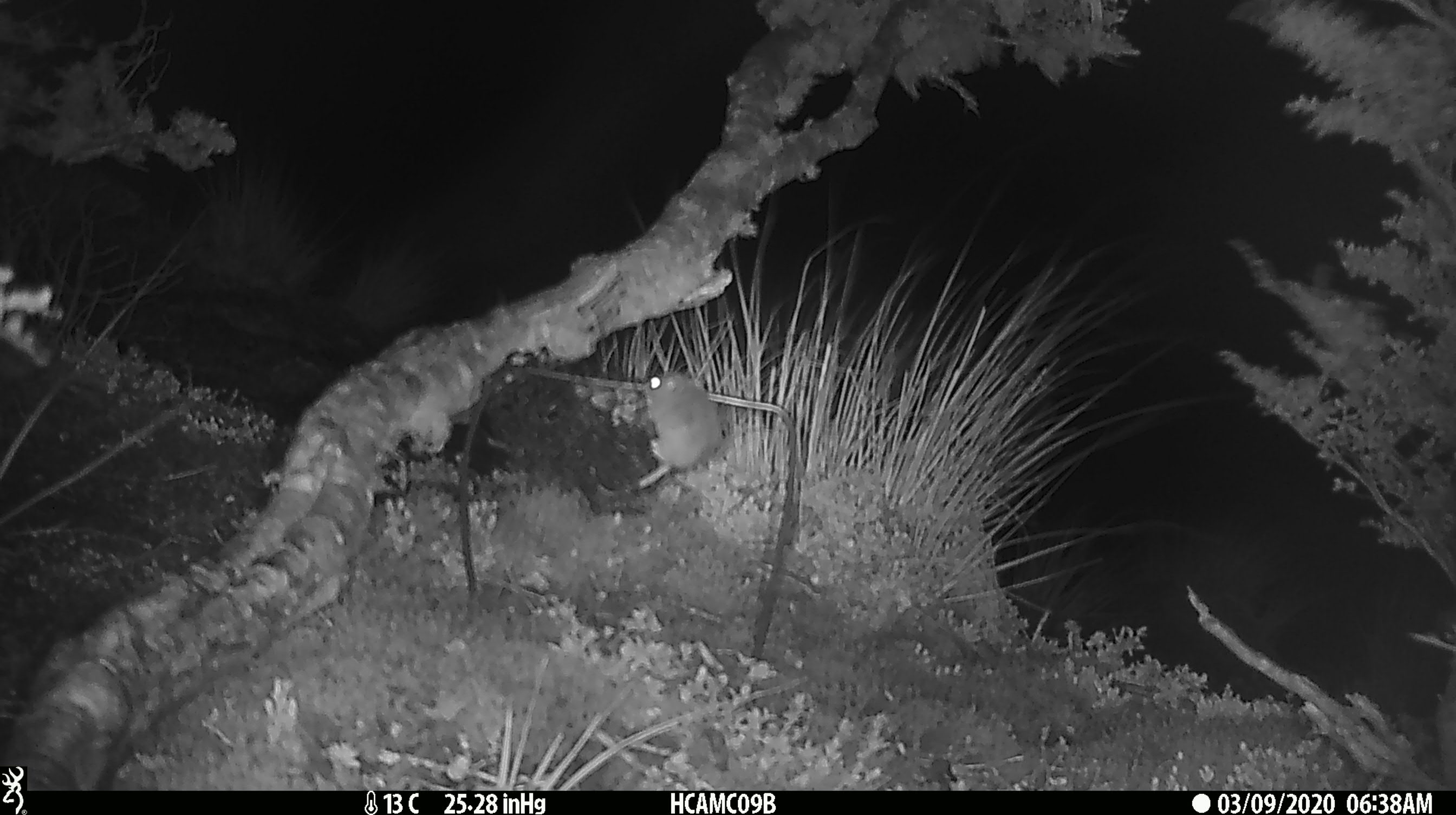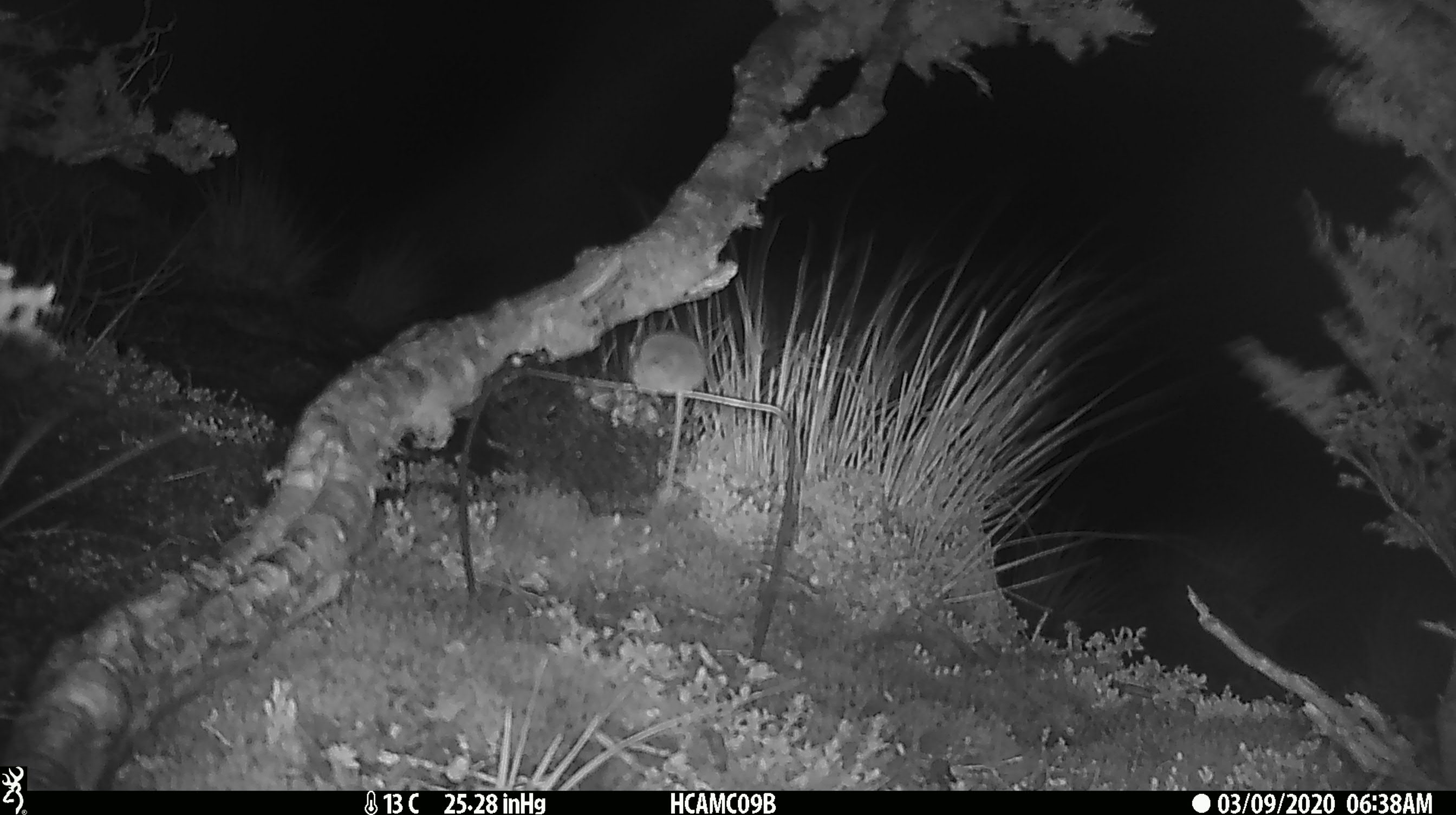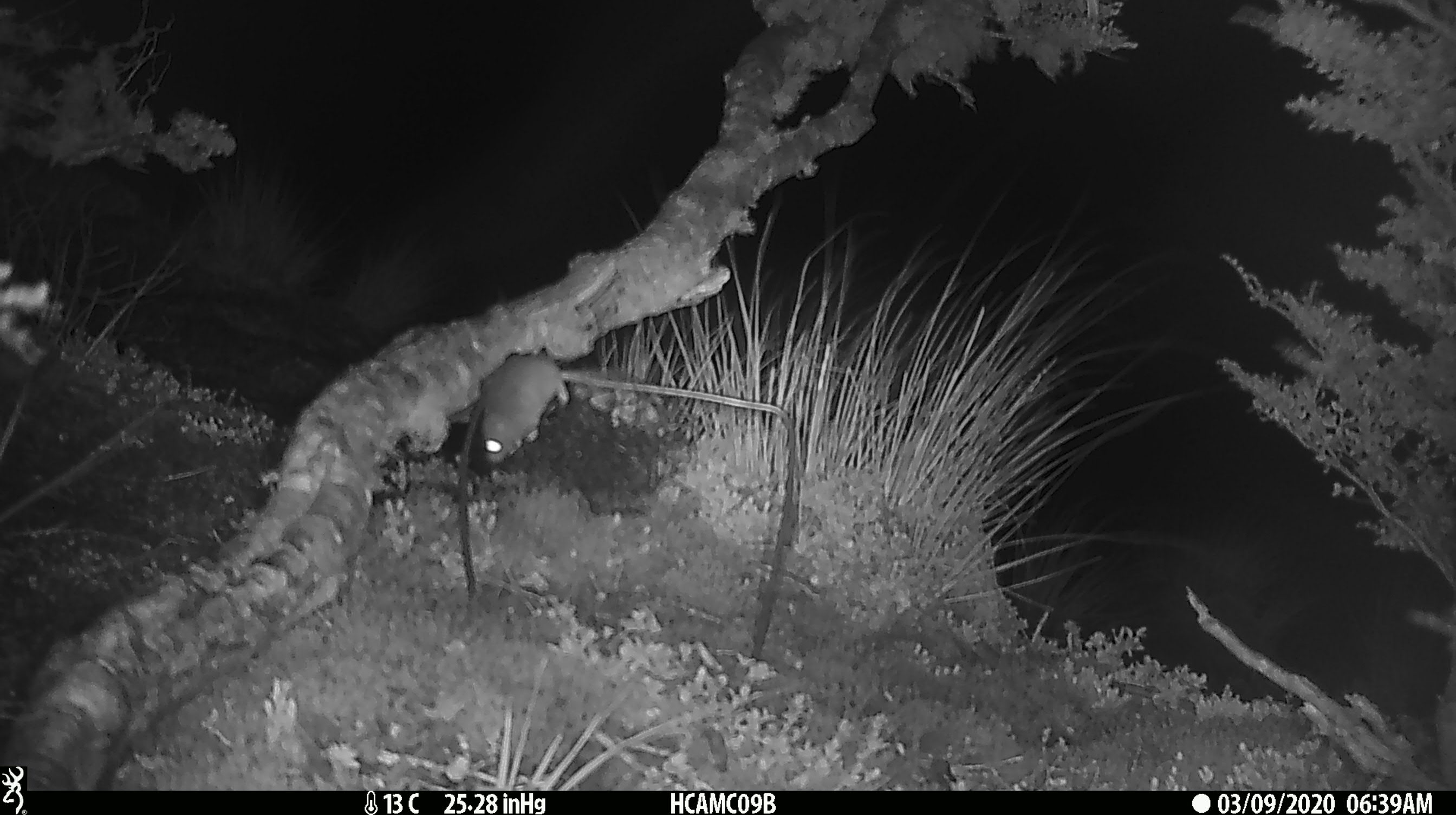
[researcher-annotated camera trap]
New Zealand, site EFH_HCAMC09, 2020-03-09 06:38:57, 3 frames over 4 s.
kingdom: Animalia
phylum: Chordata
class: Mammalia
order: Rodentia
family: Muridae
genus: Mus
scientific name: Mus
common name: mouse